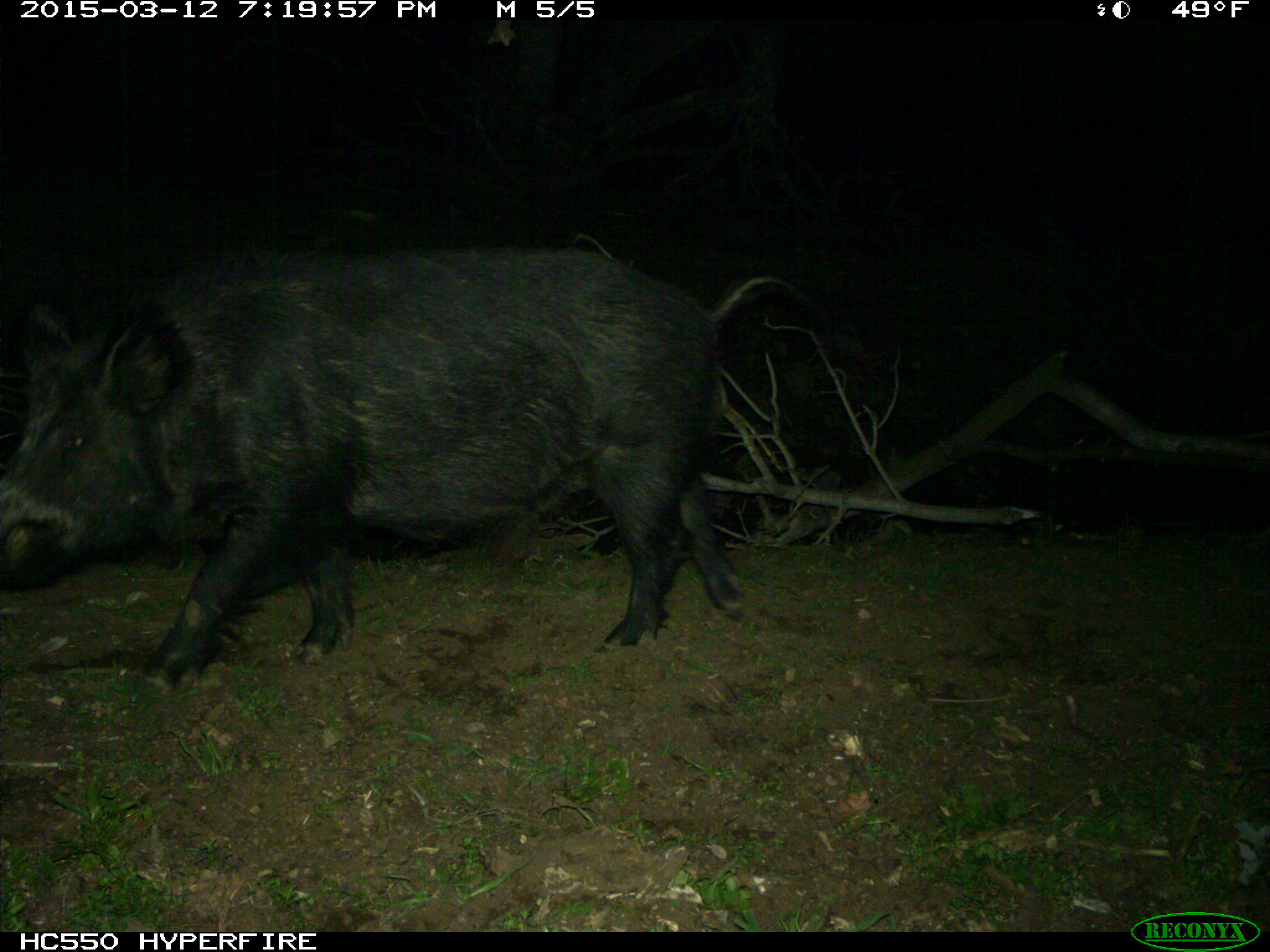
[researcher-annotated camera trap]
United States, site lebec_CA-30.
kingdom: Animalia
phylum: Chordata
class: Mammalia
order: Artiodactyla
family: Suidae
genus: Sus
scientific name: Sus scrofa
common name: wild boar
Sus scrofa (wild boar).